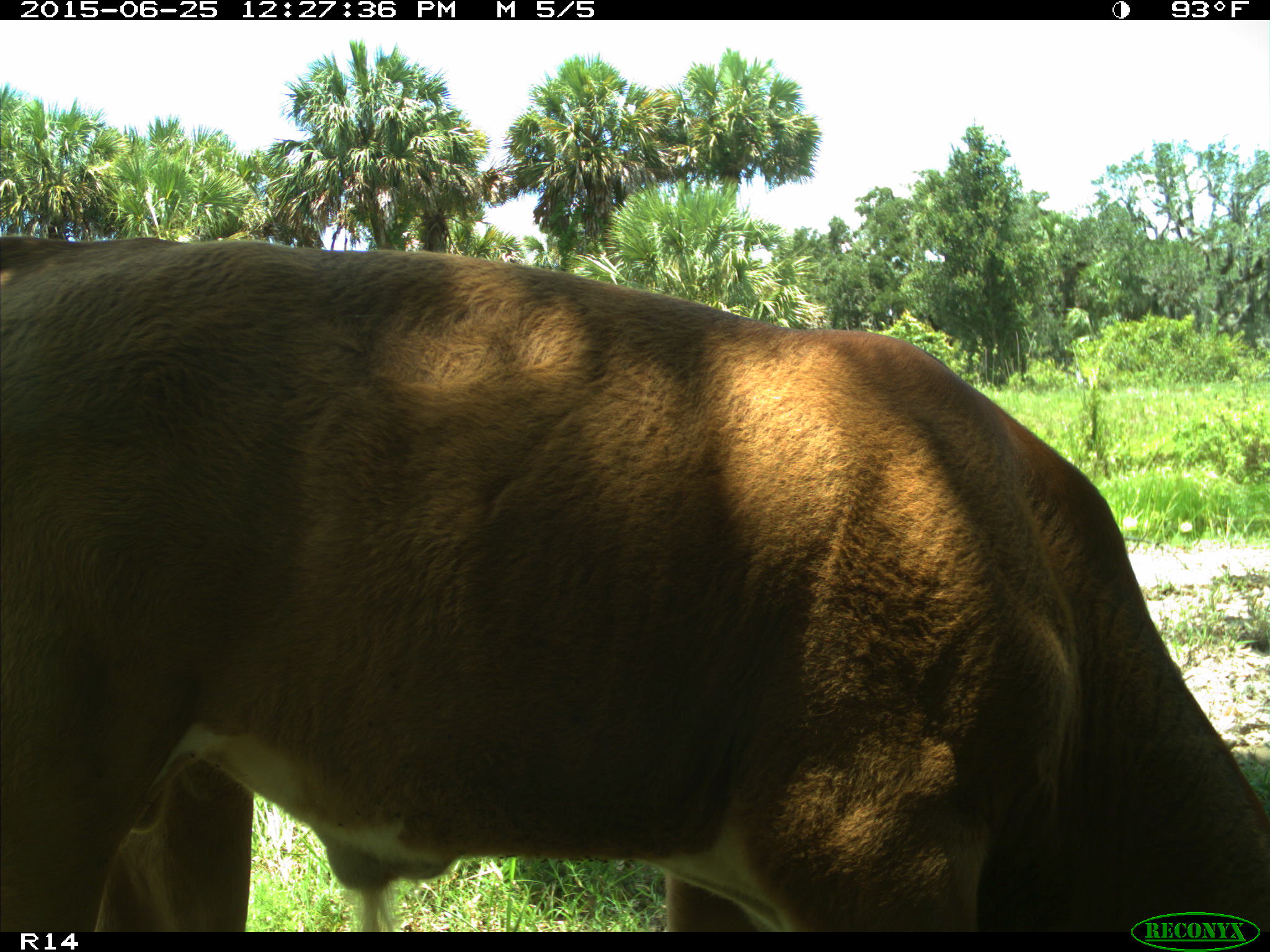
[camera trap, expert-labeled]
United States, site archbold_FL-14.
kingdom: Animalia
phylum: Chordata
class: Mammalia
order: Artiodactyla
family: Bovidae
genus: Bos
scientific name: Bos taurus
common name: domestic cow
Bos taurus (domestic cow).